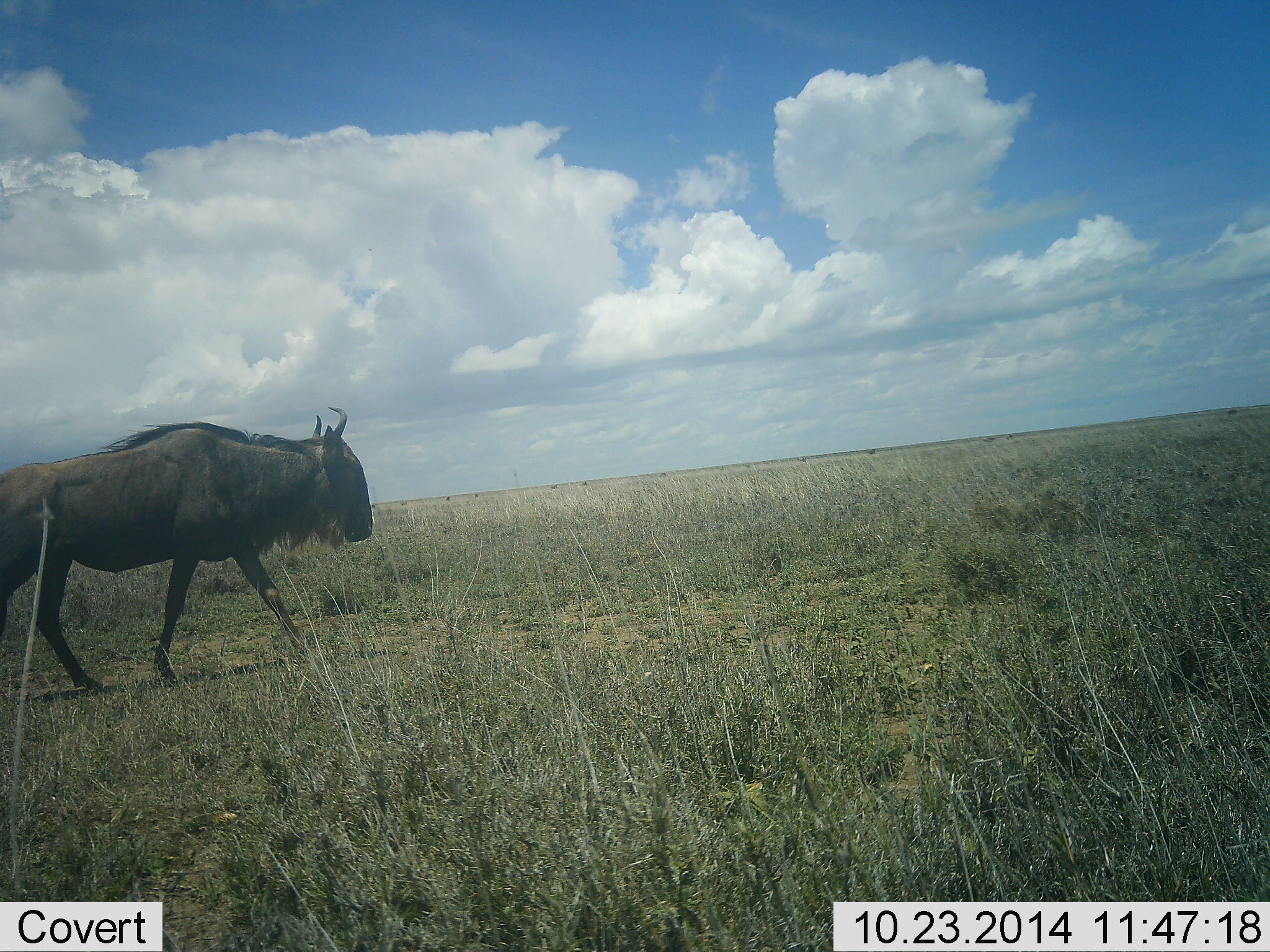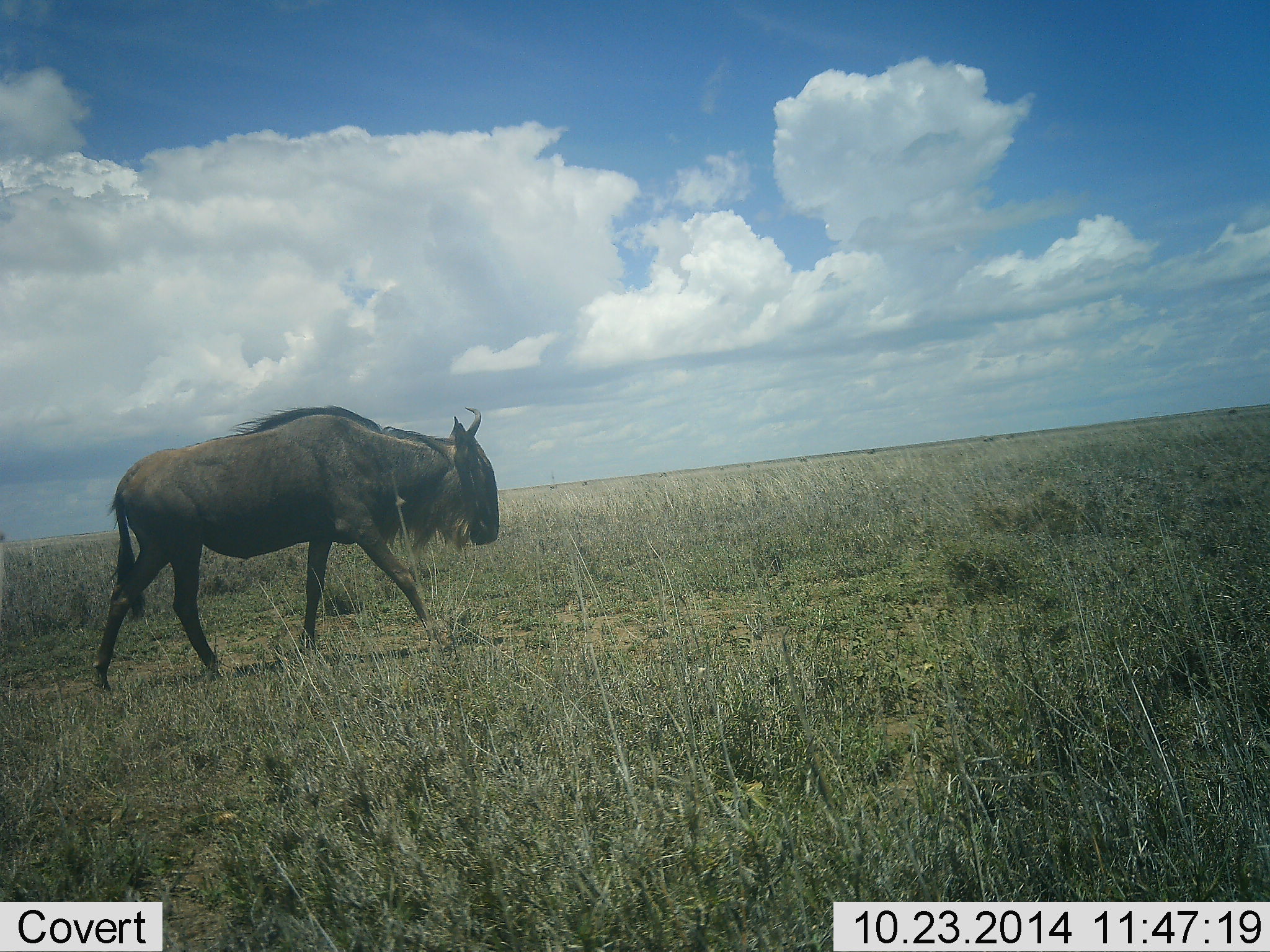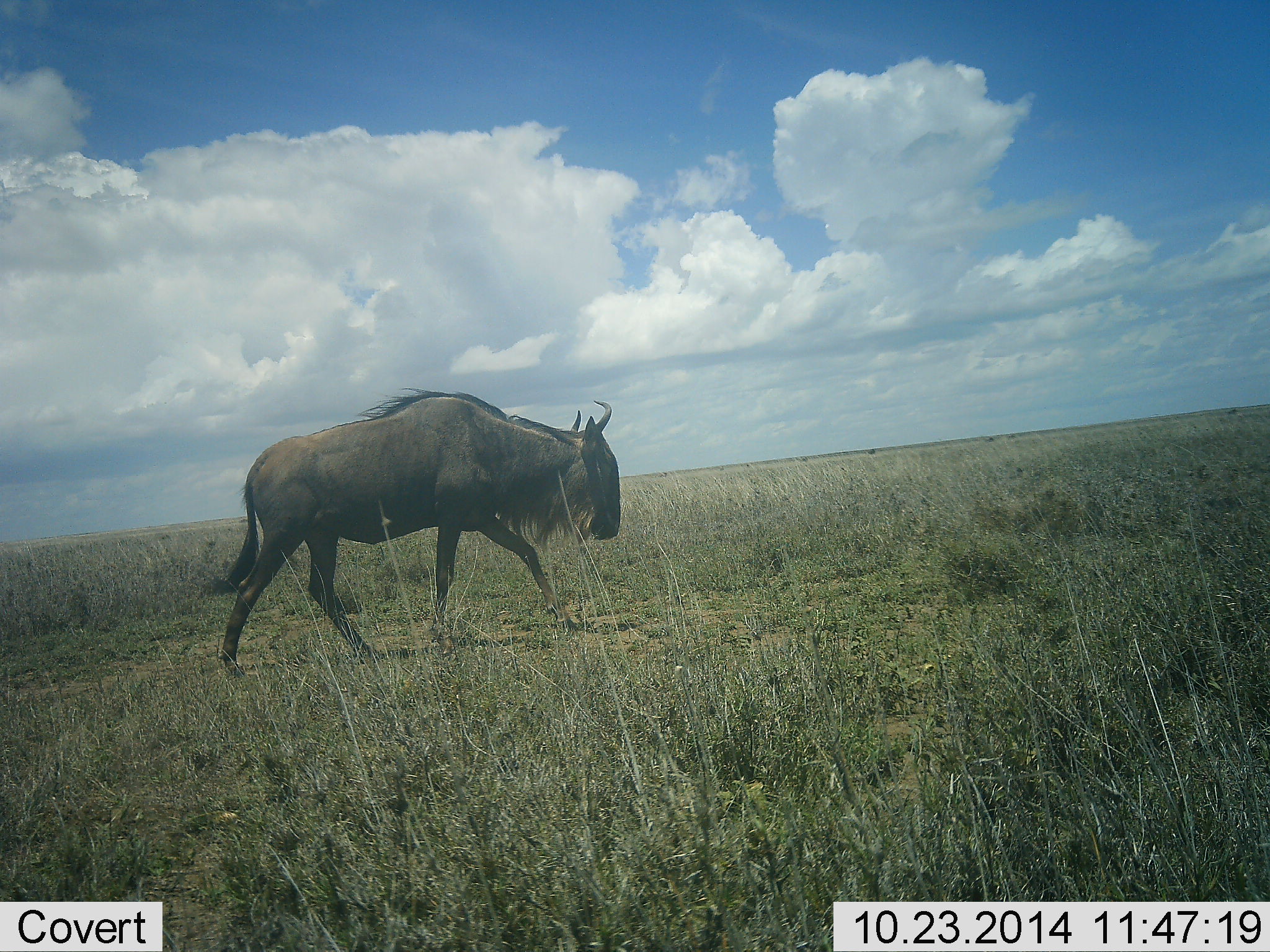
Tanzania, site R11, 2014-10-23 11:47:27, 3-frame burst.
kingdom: Animalia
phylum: Chordata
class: Mammalia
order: Artiodactyla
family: Bovidae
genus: Connochaetes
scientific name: Connochaetes taurinus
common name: blue wildebeest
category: wildebeest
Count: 1.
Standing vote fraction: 0%.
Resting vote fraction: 0%.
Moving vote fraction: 100%.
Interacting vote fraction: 0%.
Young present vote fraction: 0%.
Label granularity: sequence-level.